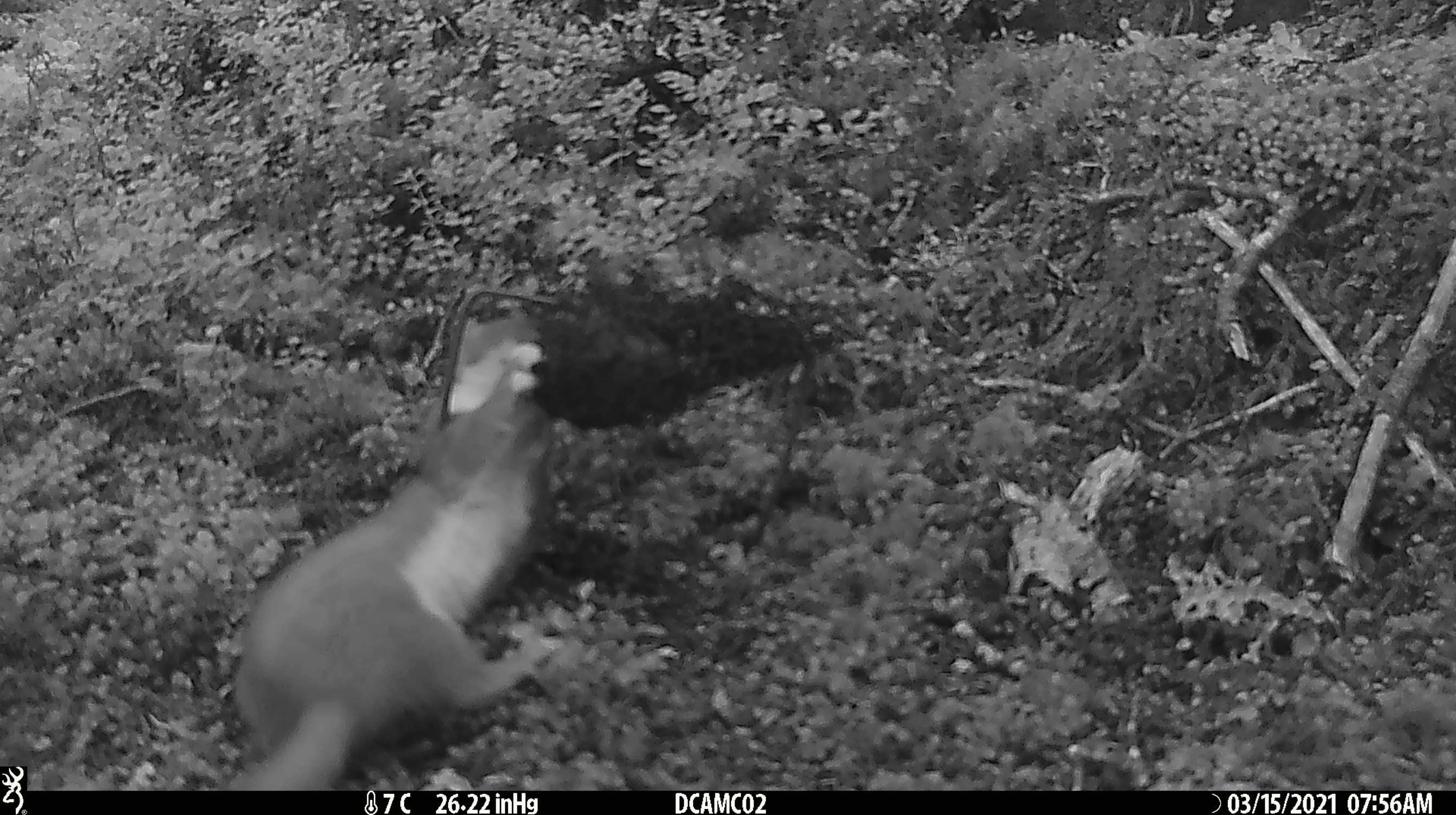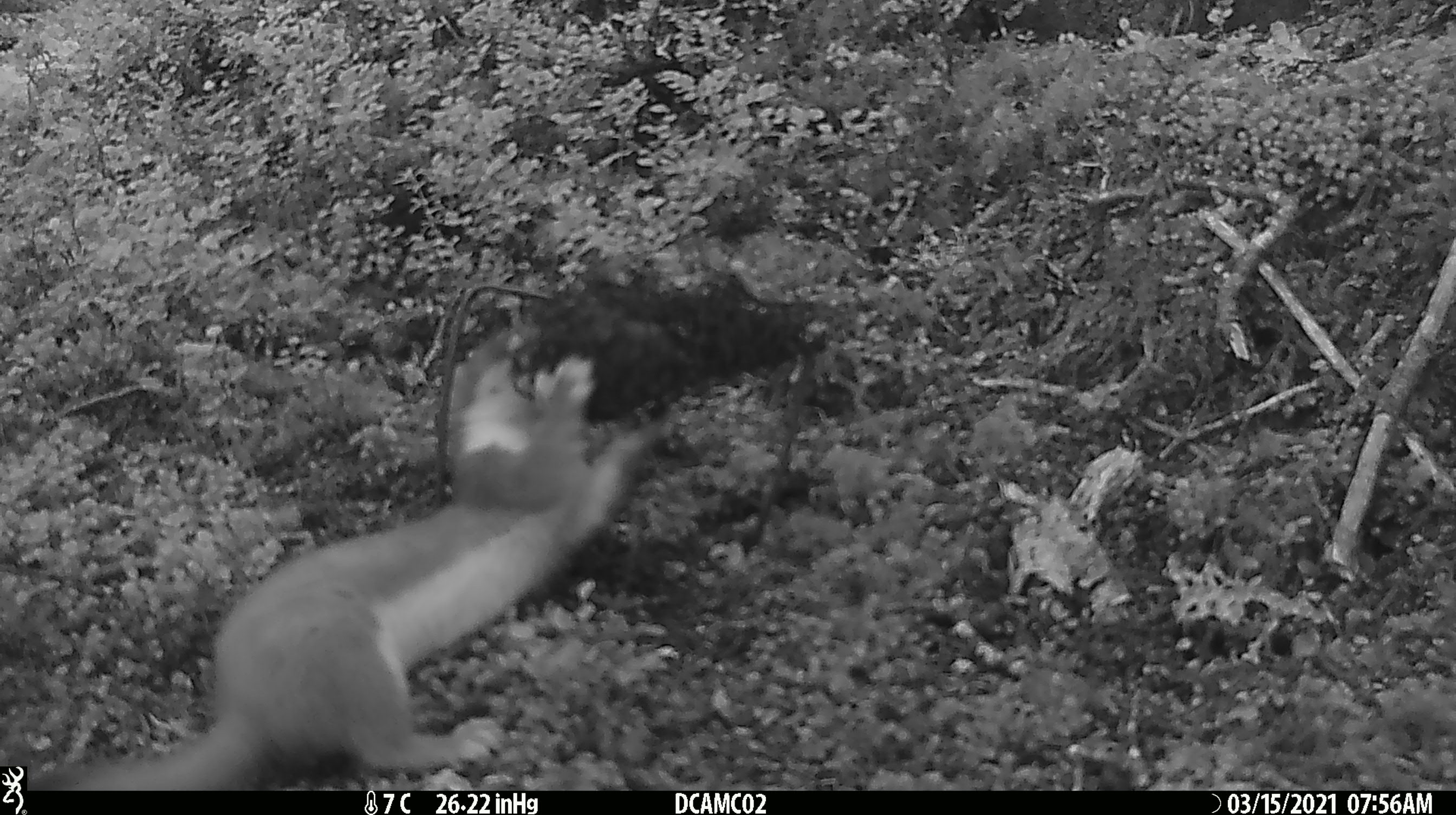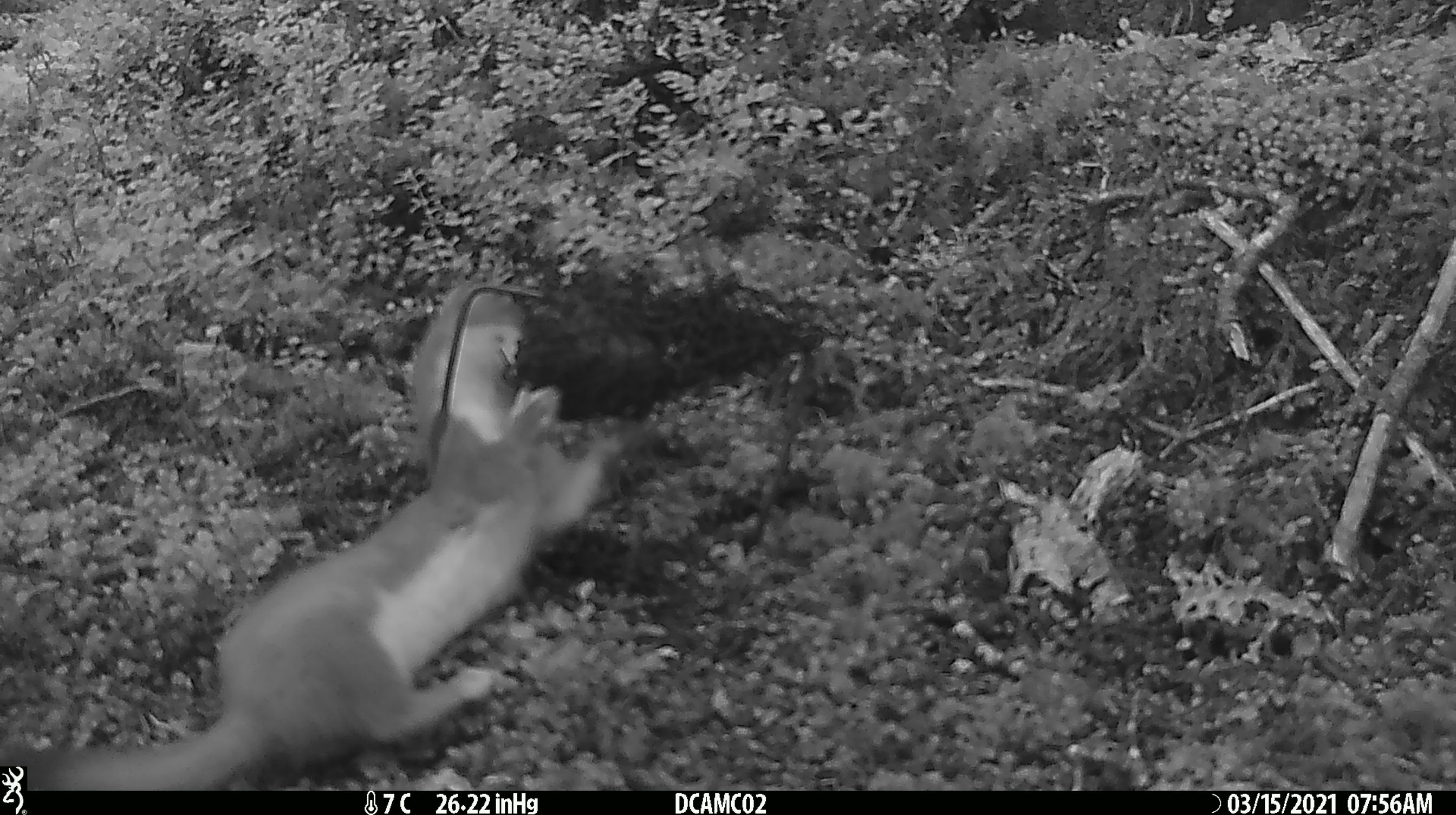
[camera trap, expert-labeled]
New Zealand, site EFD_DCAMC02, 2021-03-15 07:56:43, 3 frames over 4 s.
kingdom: Animalia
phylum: Chordata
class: Mammalia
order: Carnivora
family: Mustelidae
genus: Mustela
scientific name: Mustela erminea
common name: stoat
Stoat (Mustela erminea).